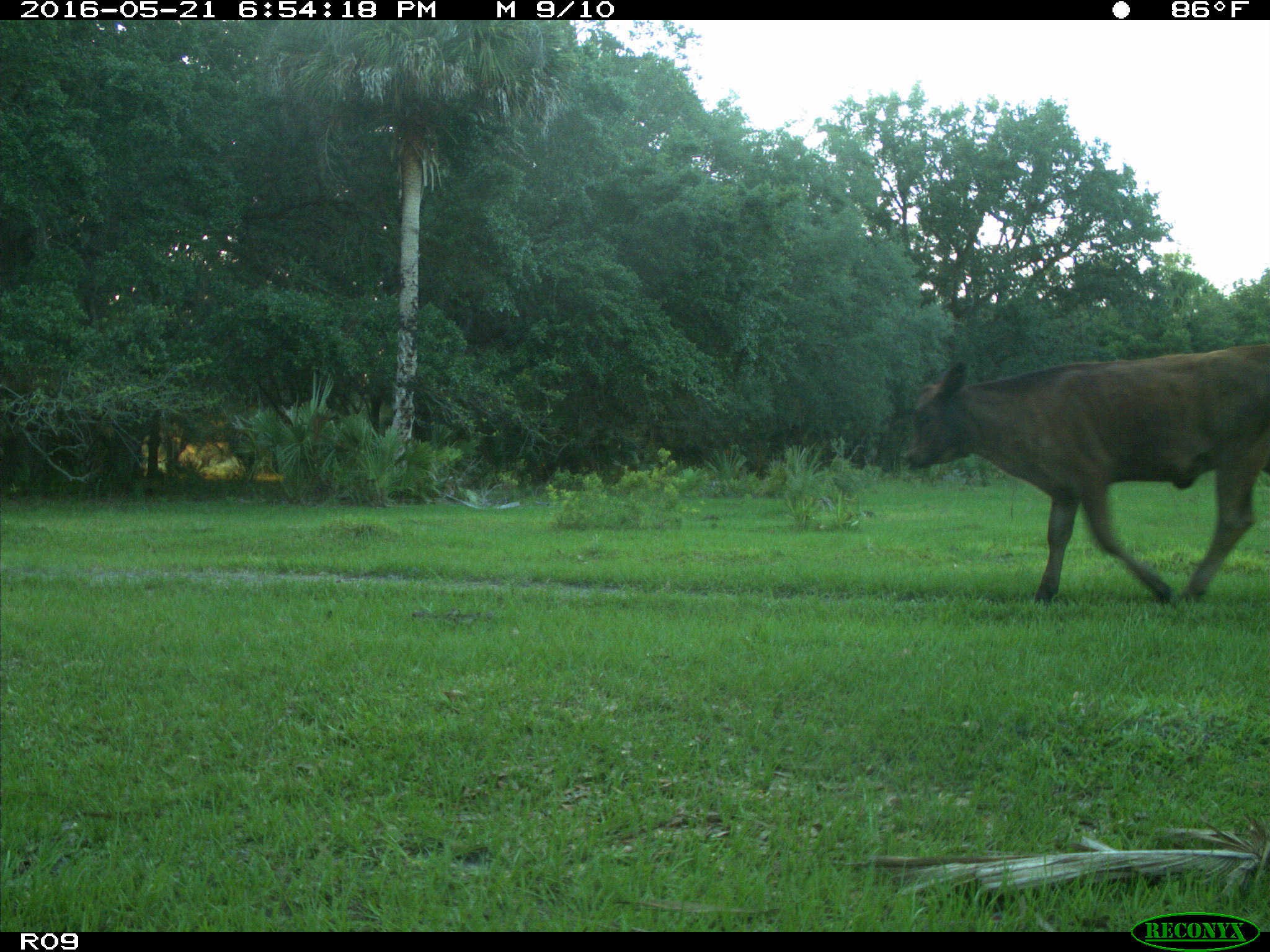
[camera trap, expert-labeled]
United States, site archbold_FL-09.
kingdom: Animalia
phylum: Chordata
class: Mammalia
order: Artiodactyla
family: Bovidae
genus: Bos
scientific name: Bos taurus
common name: domestic cow